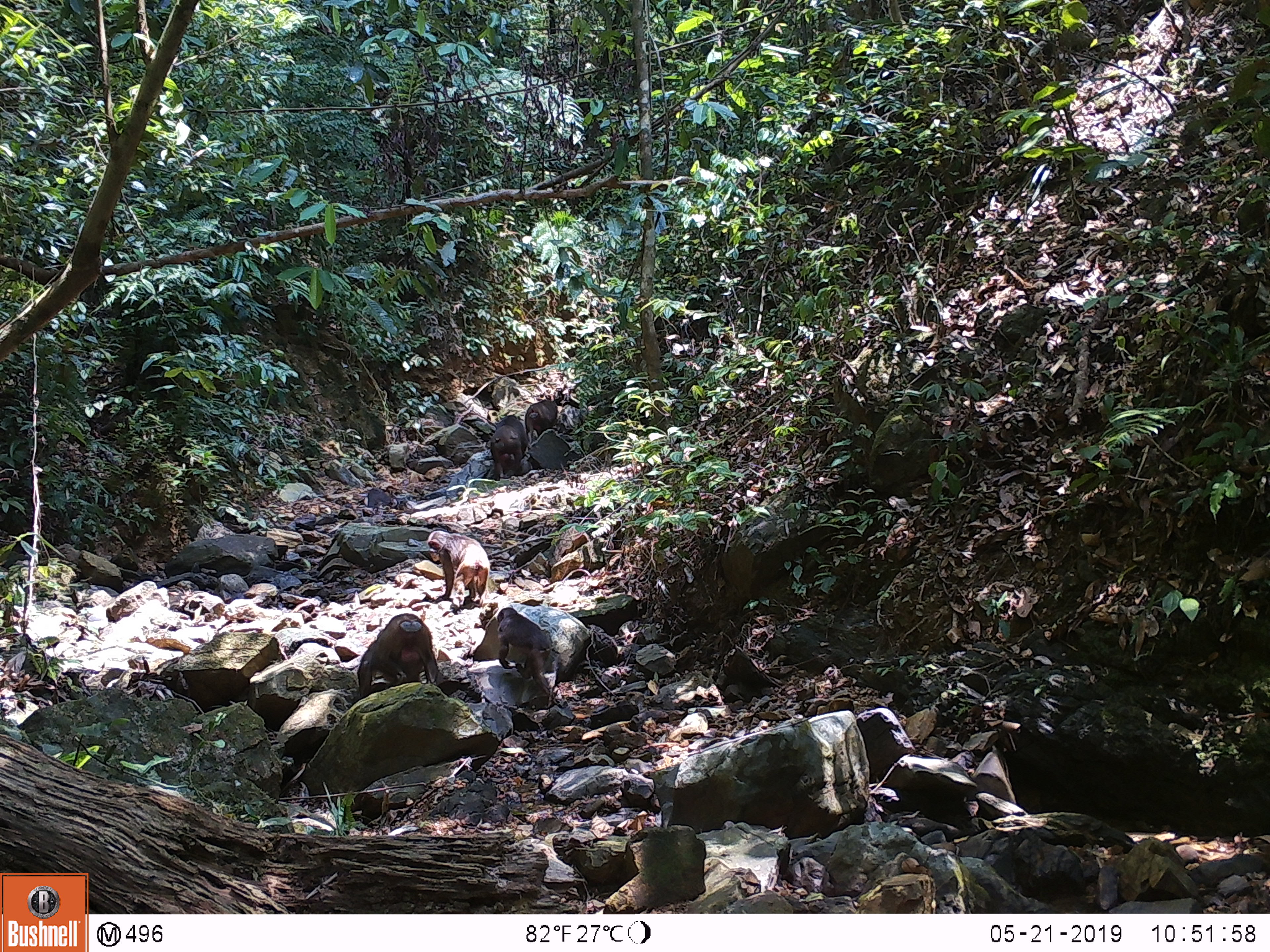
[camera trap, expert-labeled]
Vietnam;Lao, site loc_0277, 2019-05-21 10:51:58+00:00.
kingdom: Animalia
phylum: Chordata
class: Mammalia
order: Primates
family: Cercopithecidae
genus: Macaca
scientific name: Macaca arctoides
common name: stump-tailed macaque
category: stump tailed macaque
Stump tailed macaque (stump-tailed macaque) (Macaca arctoides). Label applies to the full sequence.